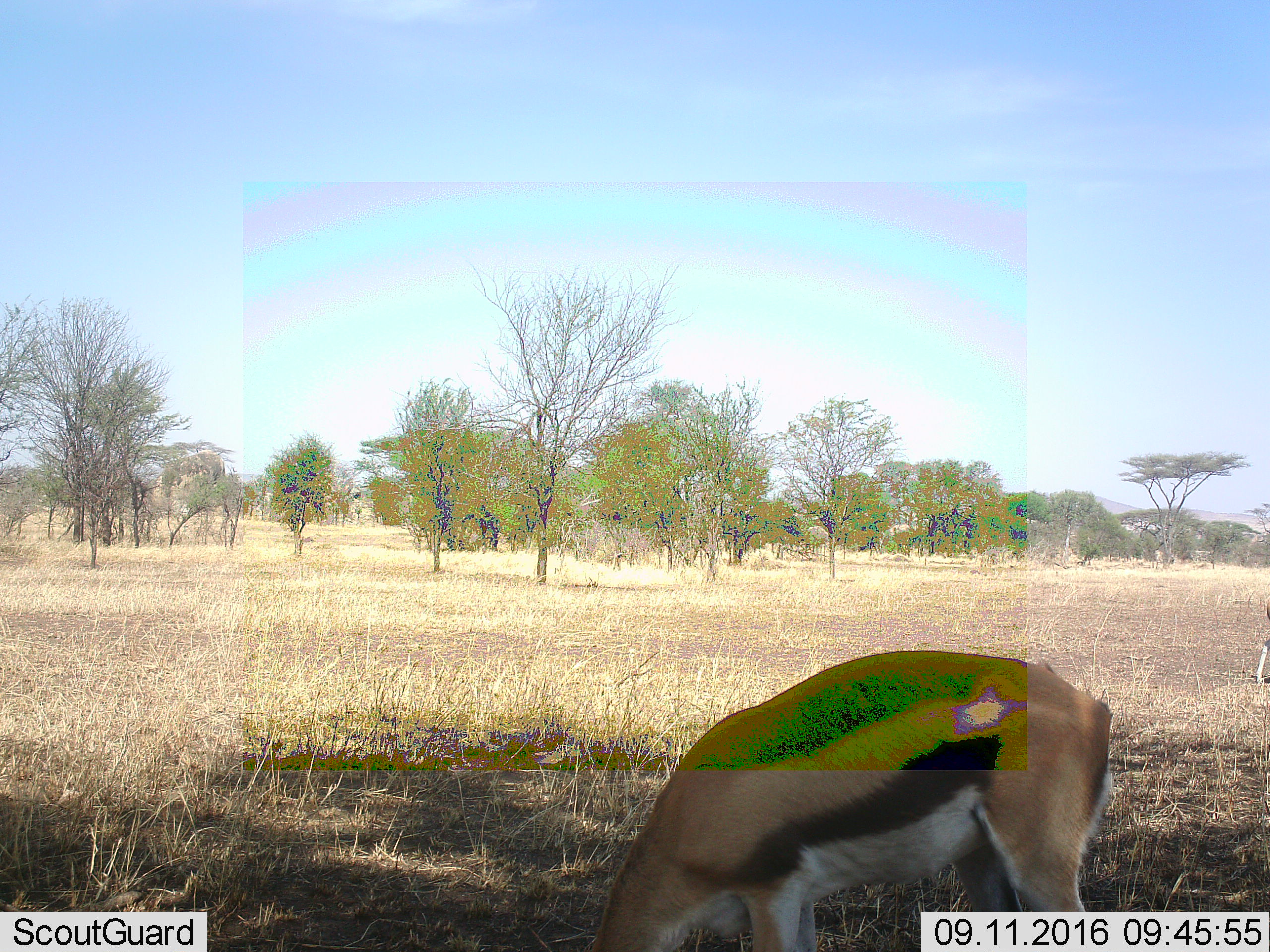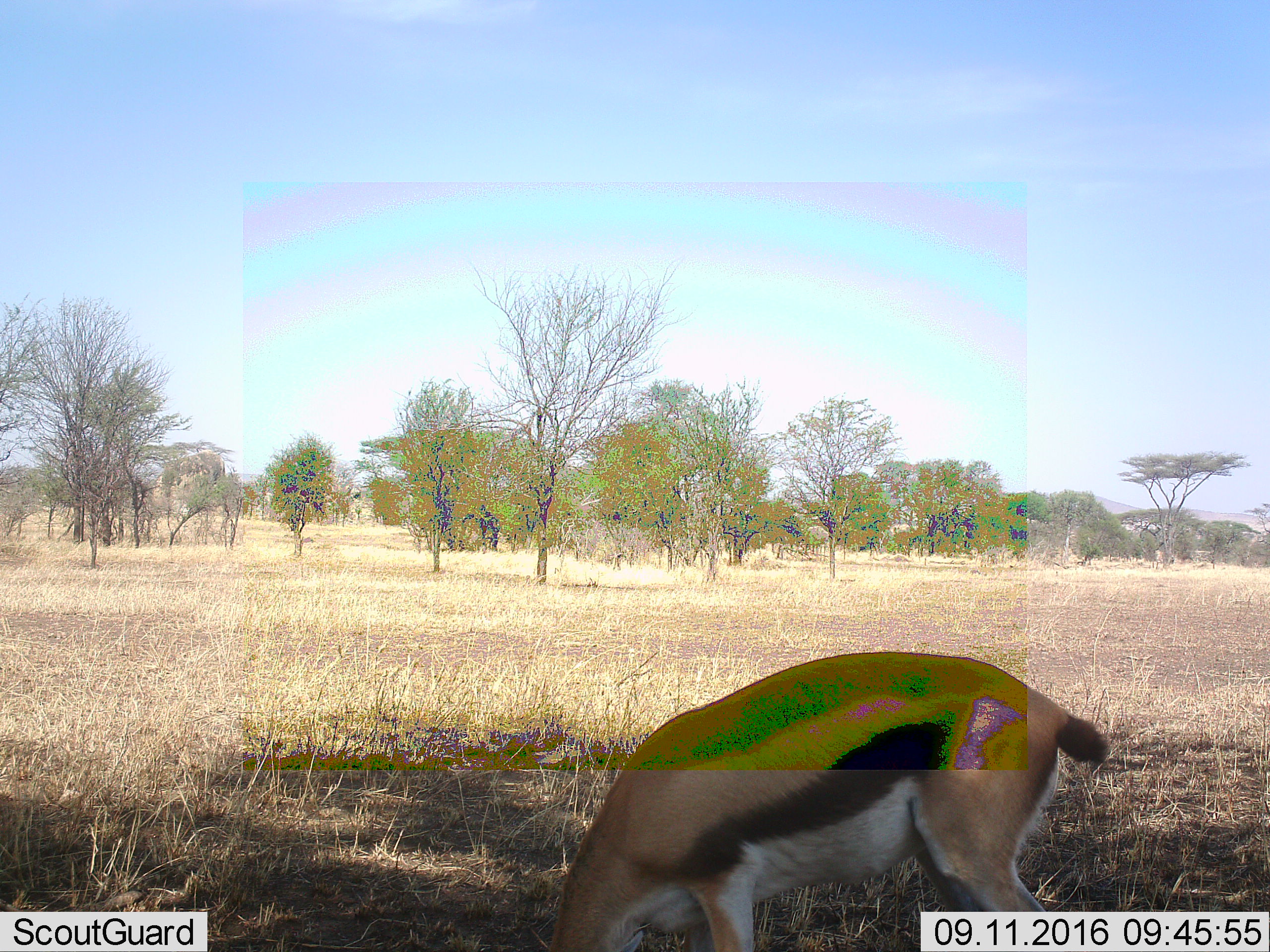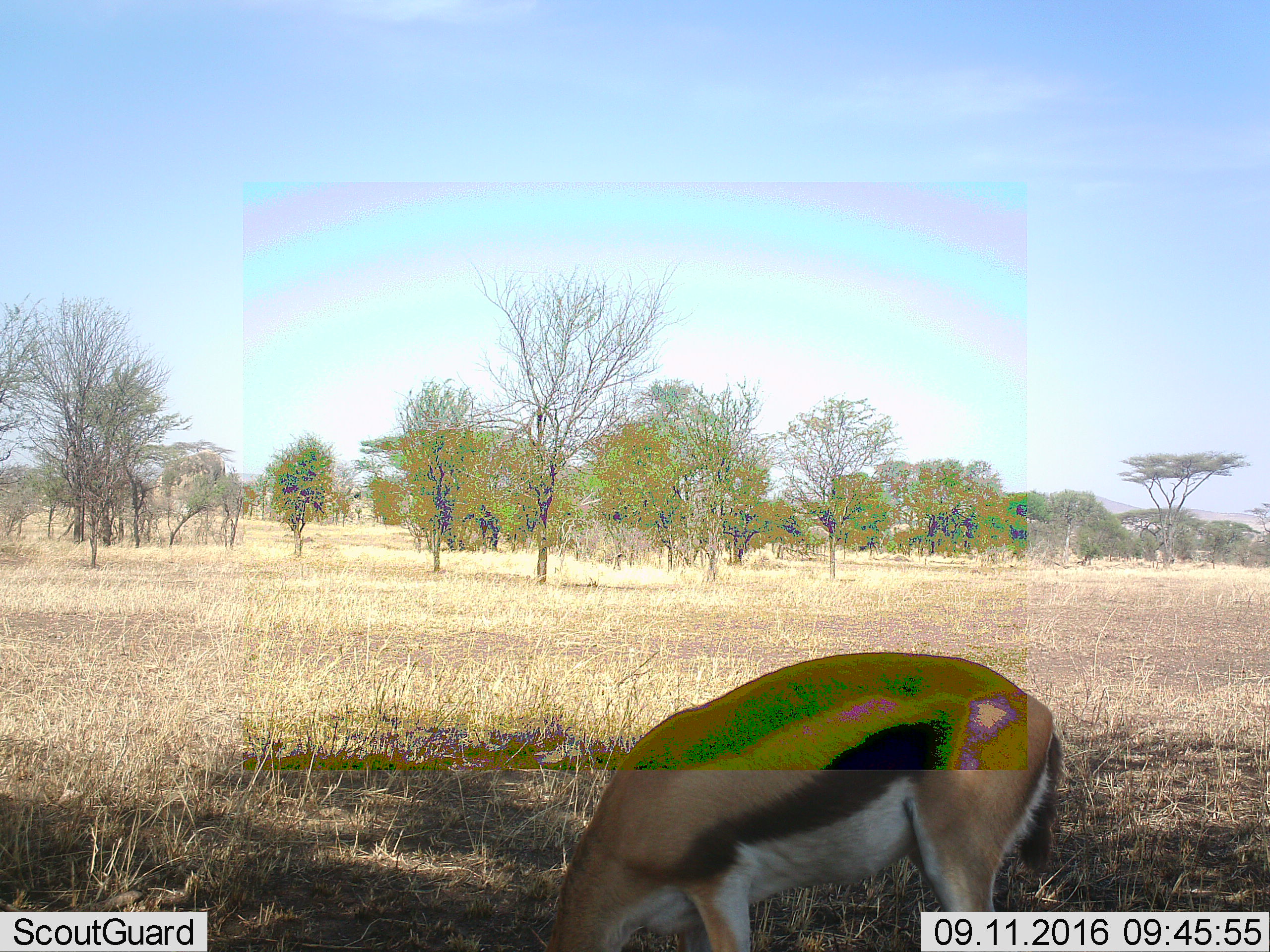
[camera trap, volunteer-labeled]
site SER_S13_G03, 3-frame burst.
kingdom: Animalia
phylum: Chordata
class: Mammalia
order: Artiodactyla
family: Bovidae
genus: Eudorcas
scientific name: Eudorcas thomsonii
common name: thomson's gazelle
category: gazellethomsons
Gazellethomsons (thomson's gazelle) (Eudorcas thomsonii), count 1. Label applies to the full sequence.